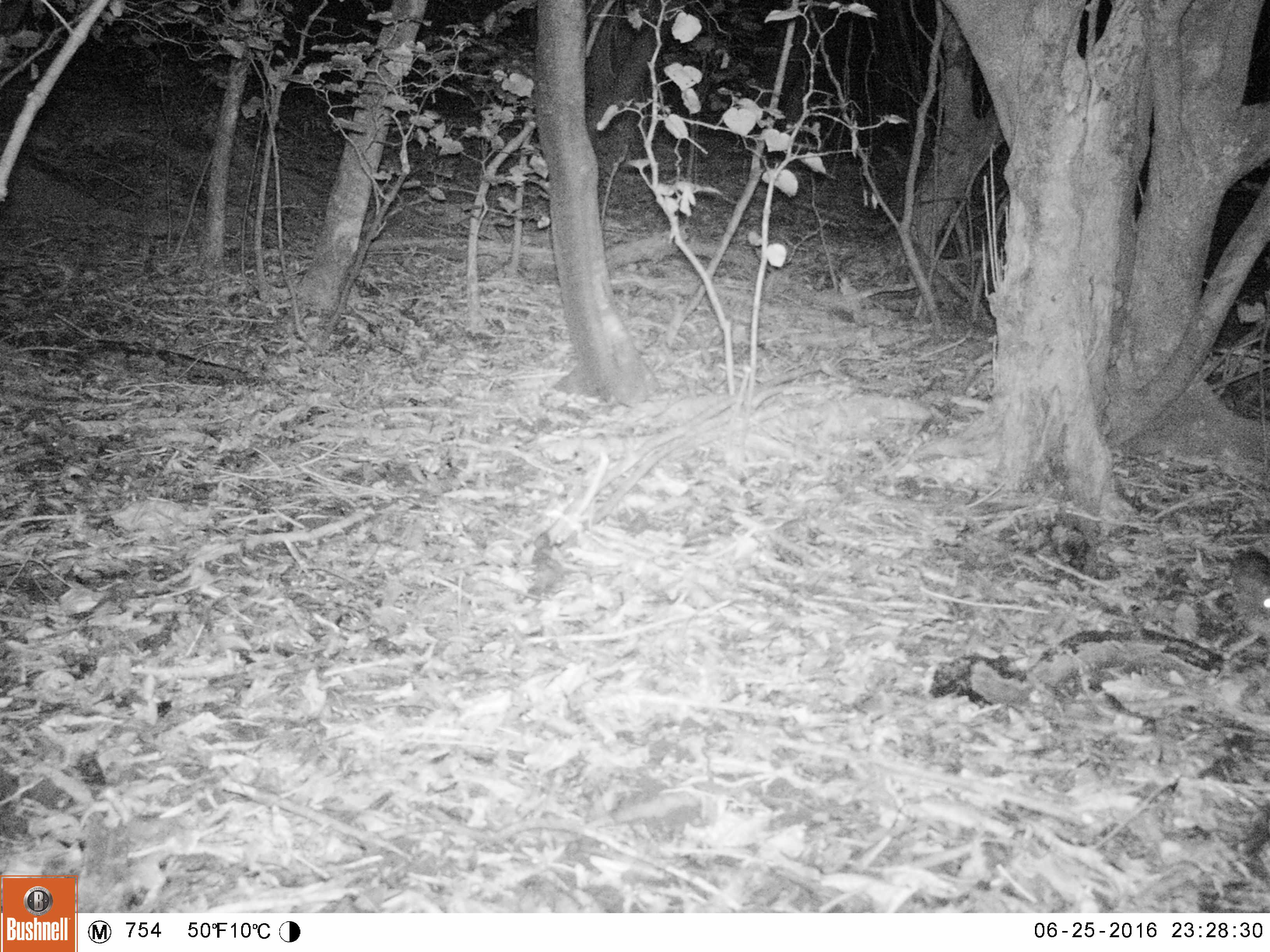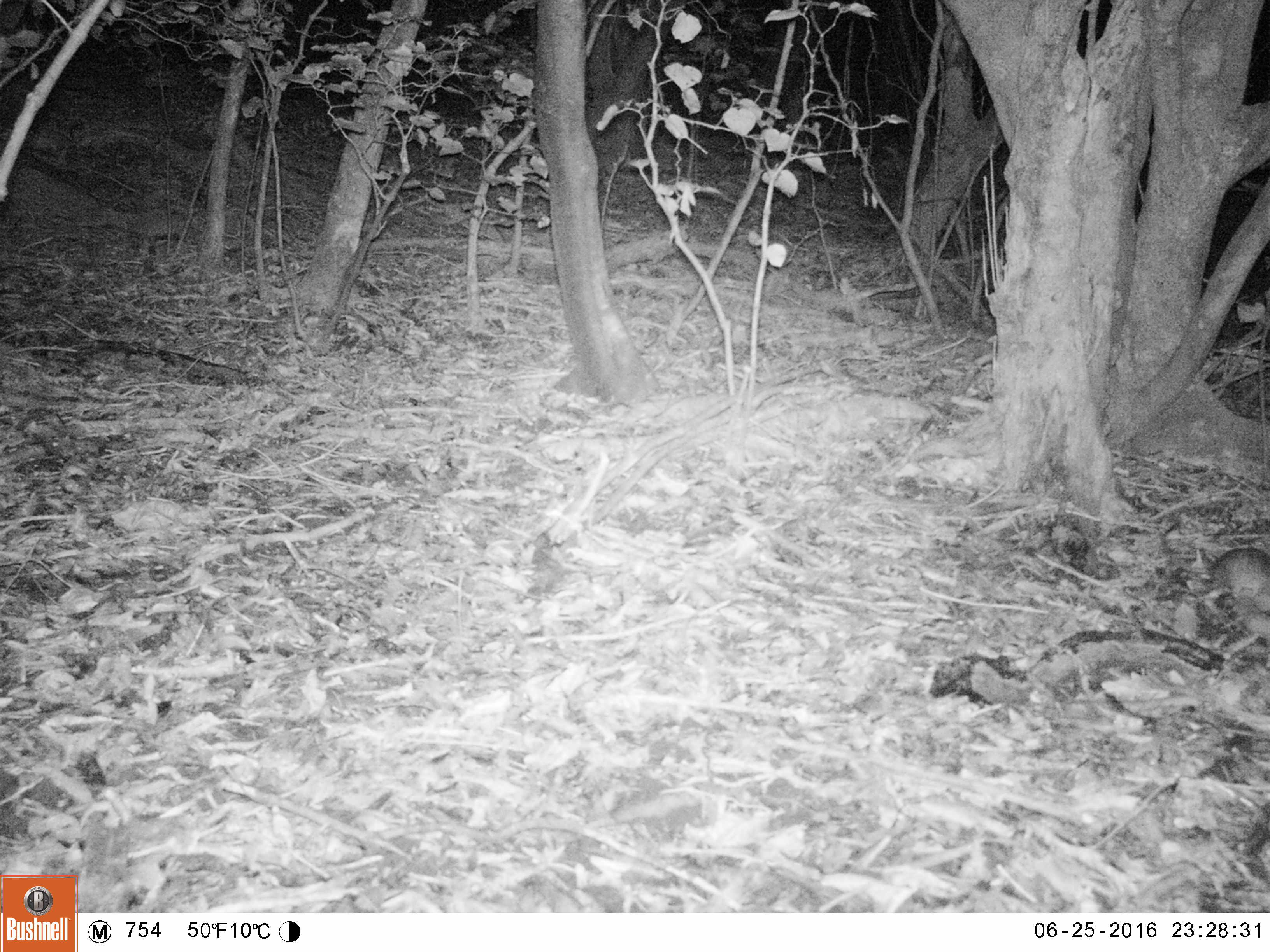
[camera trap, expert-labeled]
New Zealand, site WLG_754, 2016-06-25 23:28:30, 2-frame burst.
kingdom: Animalia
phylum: Chordata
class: Mammalia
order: Rodentia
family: Muridae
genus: Rattus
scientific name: Rattus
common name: rat